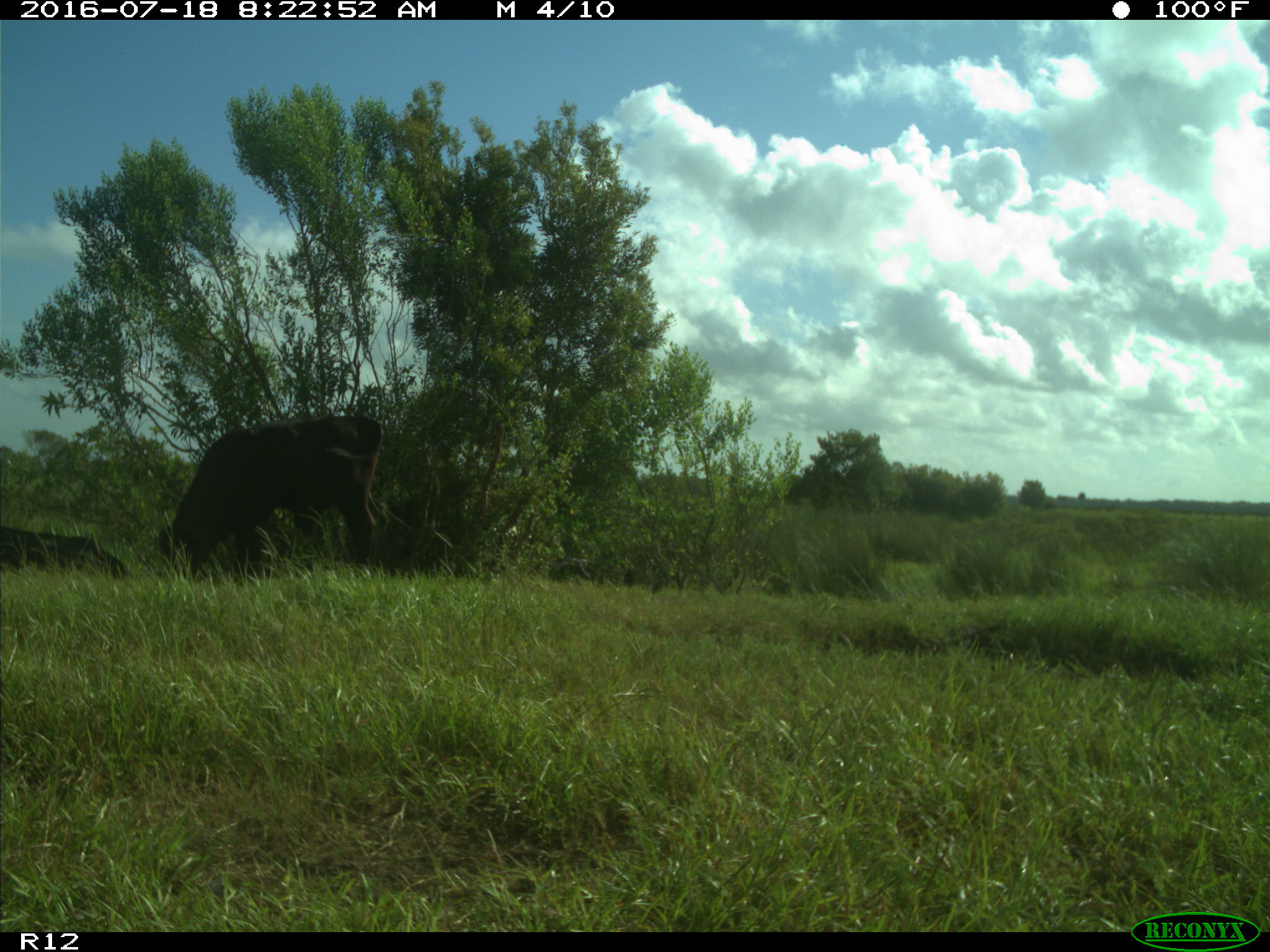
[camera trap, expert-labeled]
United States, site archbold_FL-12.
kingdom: Animalia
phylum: Chordata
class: Mammalia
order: Artiodactyla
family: Bovidae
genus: Bos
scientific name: Bos taurus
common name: domestic cow